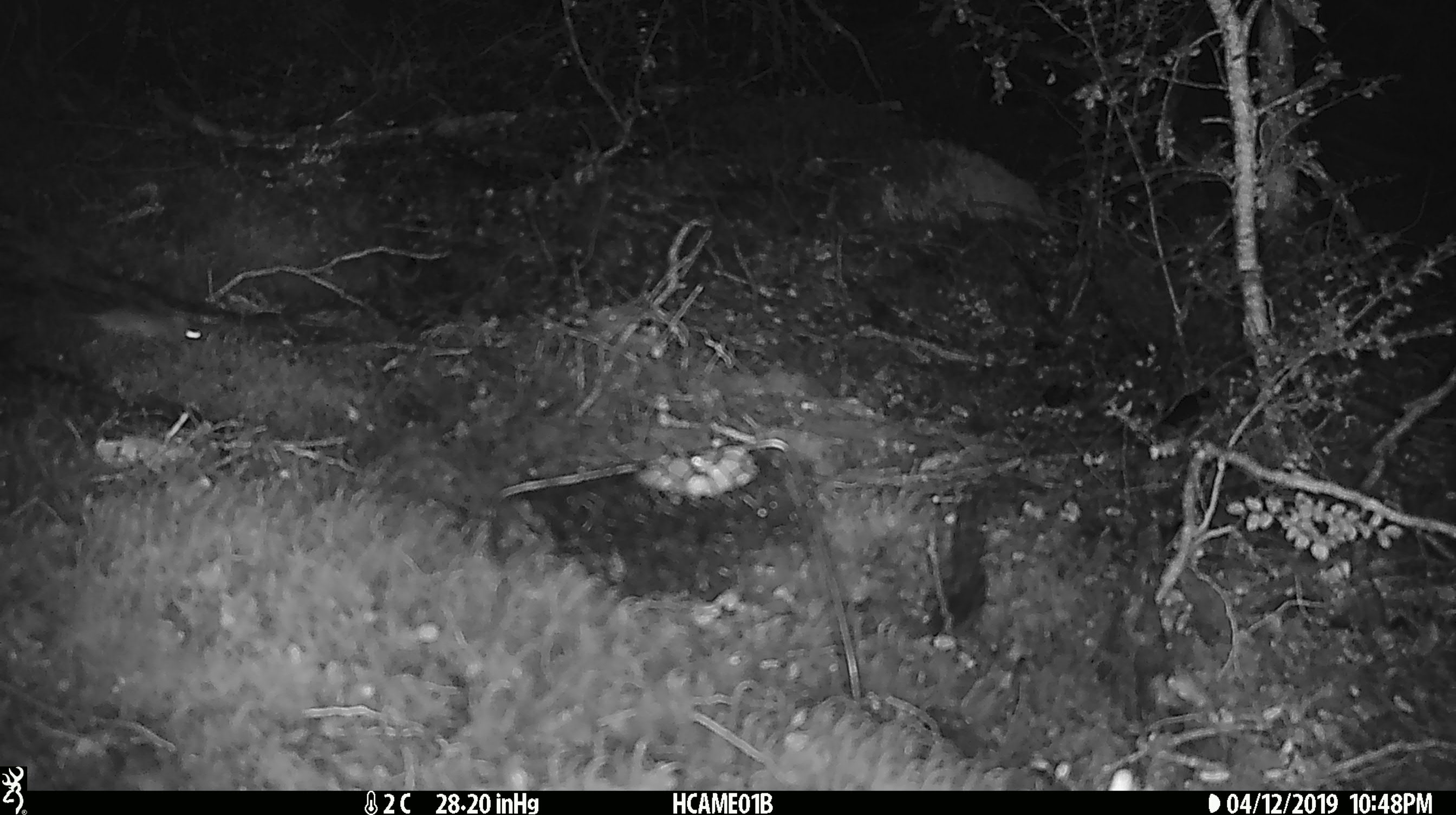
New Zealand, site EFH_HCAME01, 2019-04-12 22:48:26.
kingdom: Animalia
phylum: Chordata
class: Mammalia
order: Rodentia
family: Muridae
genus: Mus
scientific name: Mus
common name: mouse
Mouse (Mus).